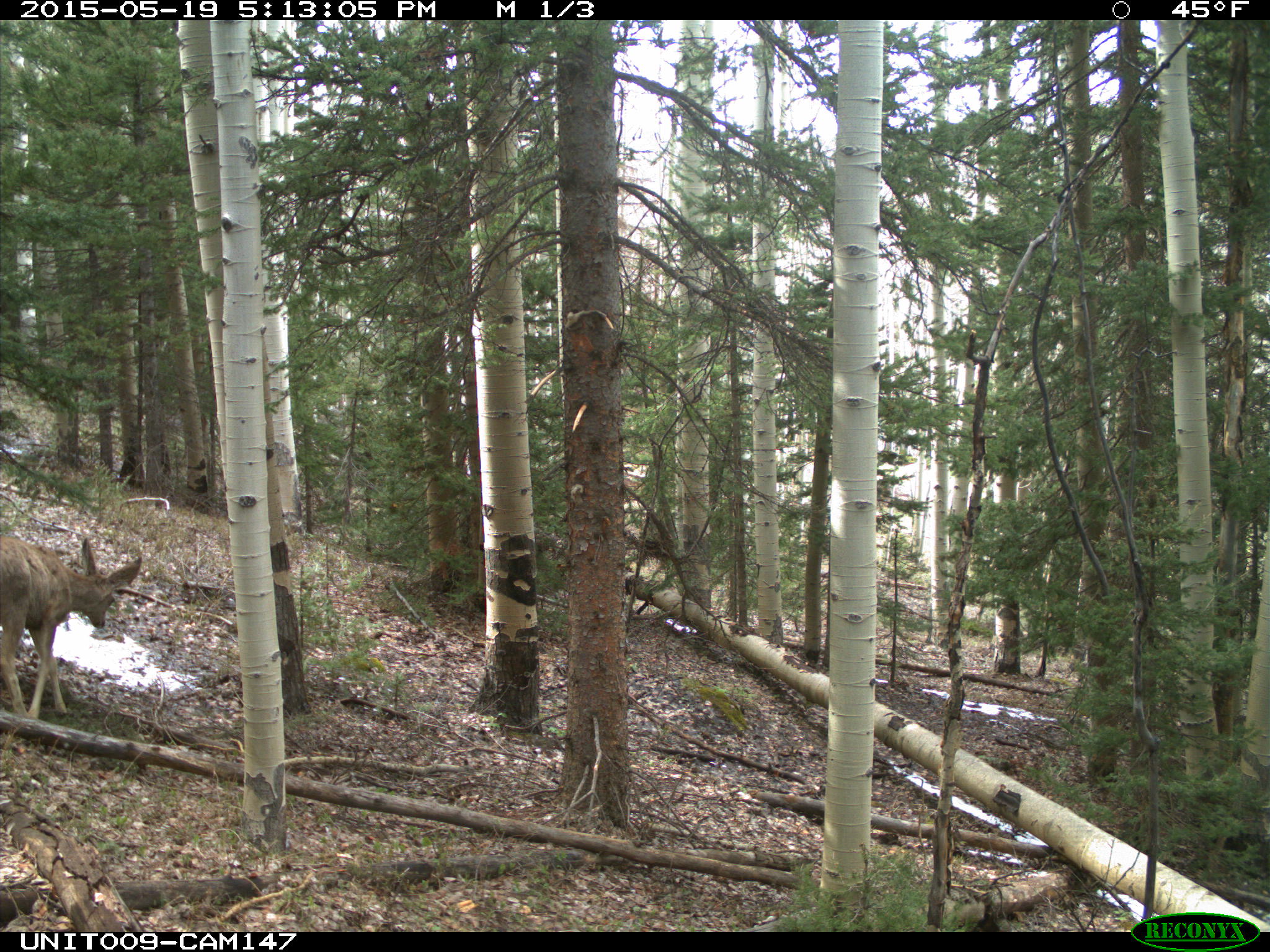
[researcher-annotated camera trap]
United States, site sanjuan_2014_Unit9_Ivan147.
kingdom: Animalia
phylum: Chordata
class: Mammalia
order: Artiodactyla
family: Cervidae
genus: Odocoileus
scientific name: Odocoileus hemionus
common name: mule deer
Odocoileus hemionus (mule deer).